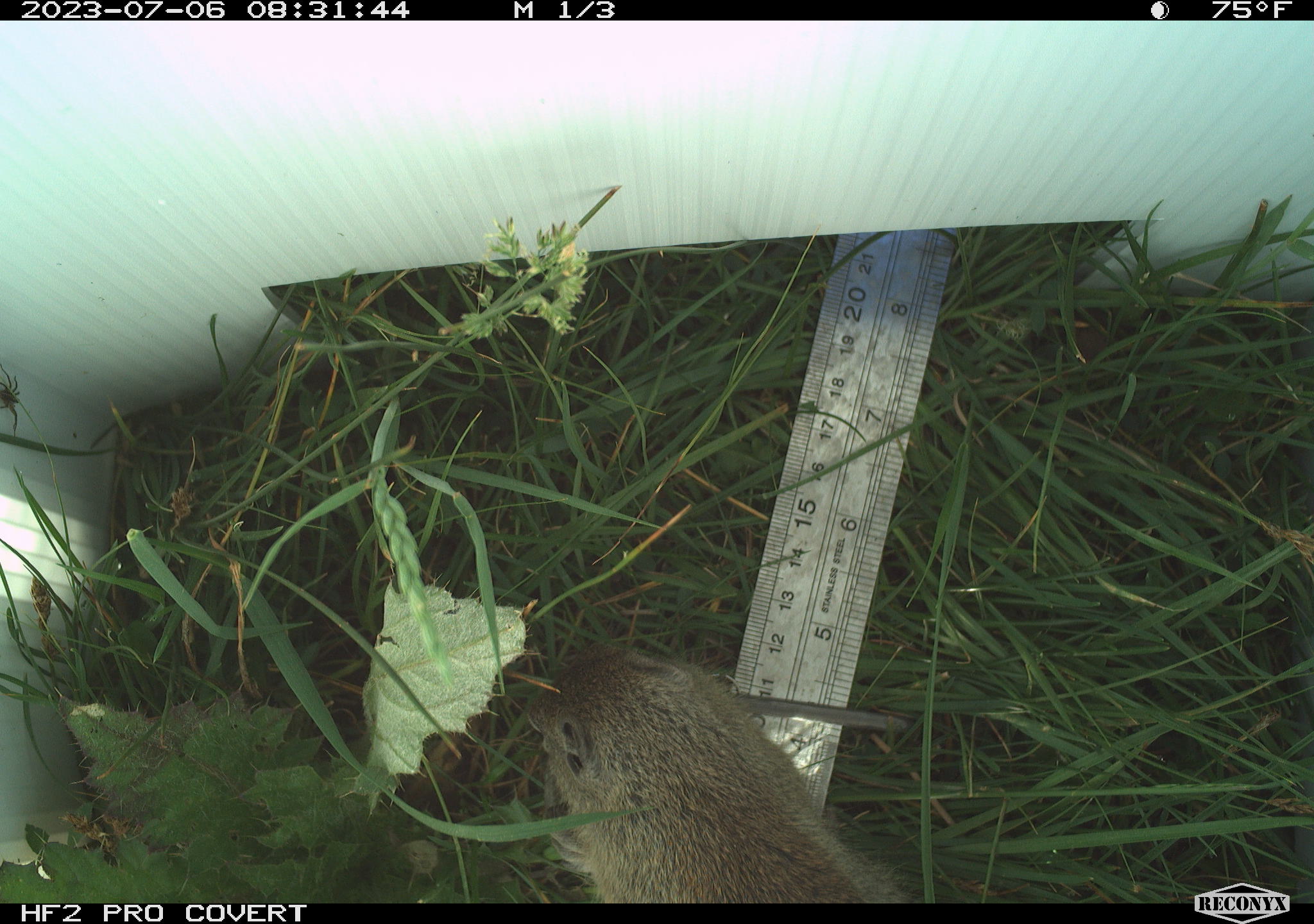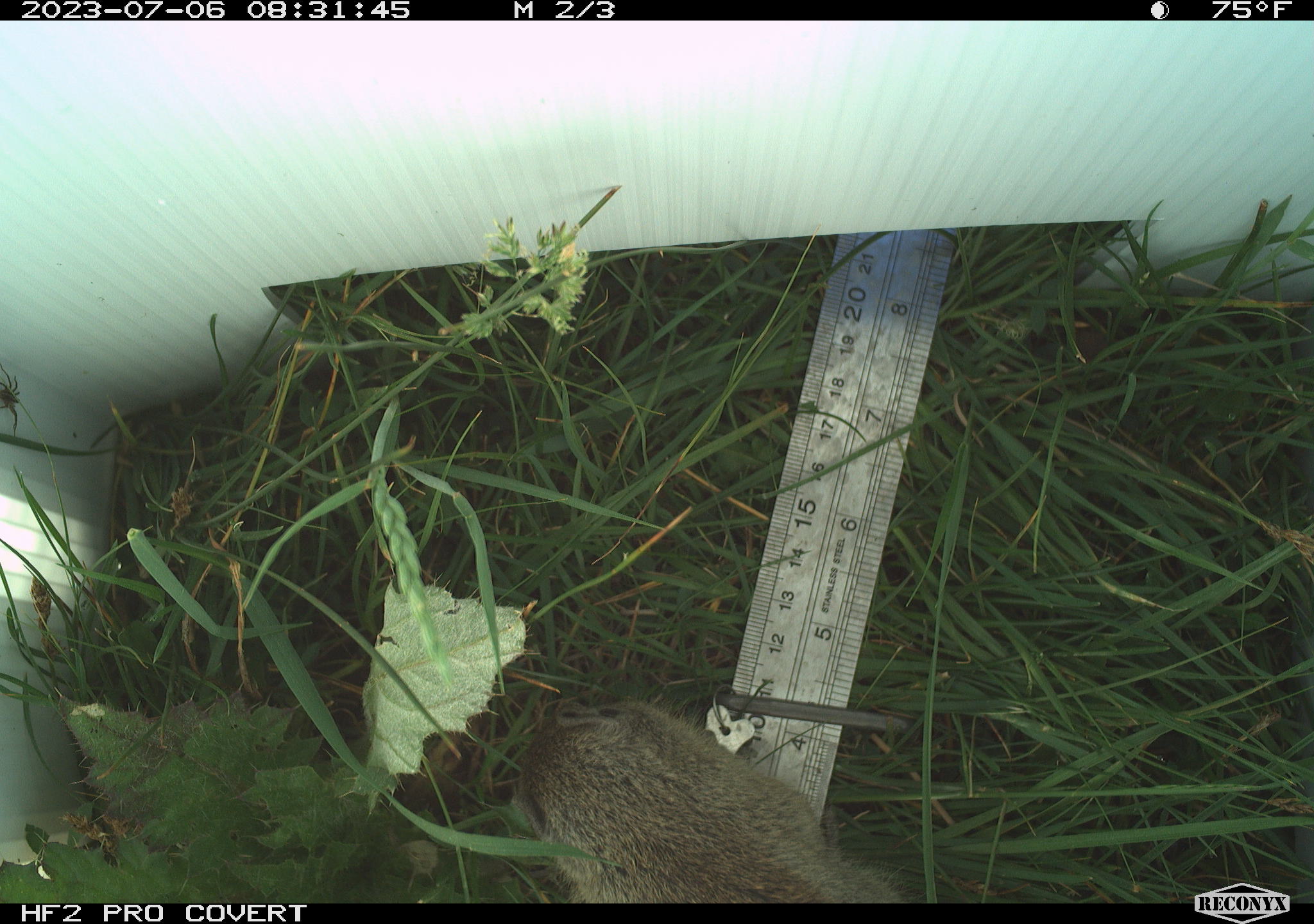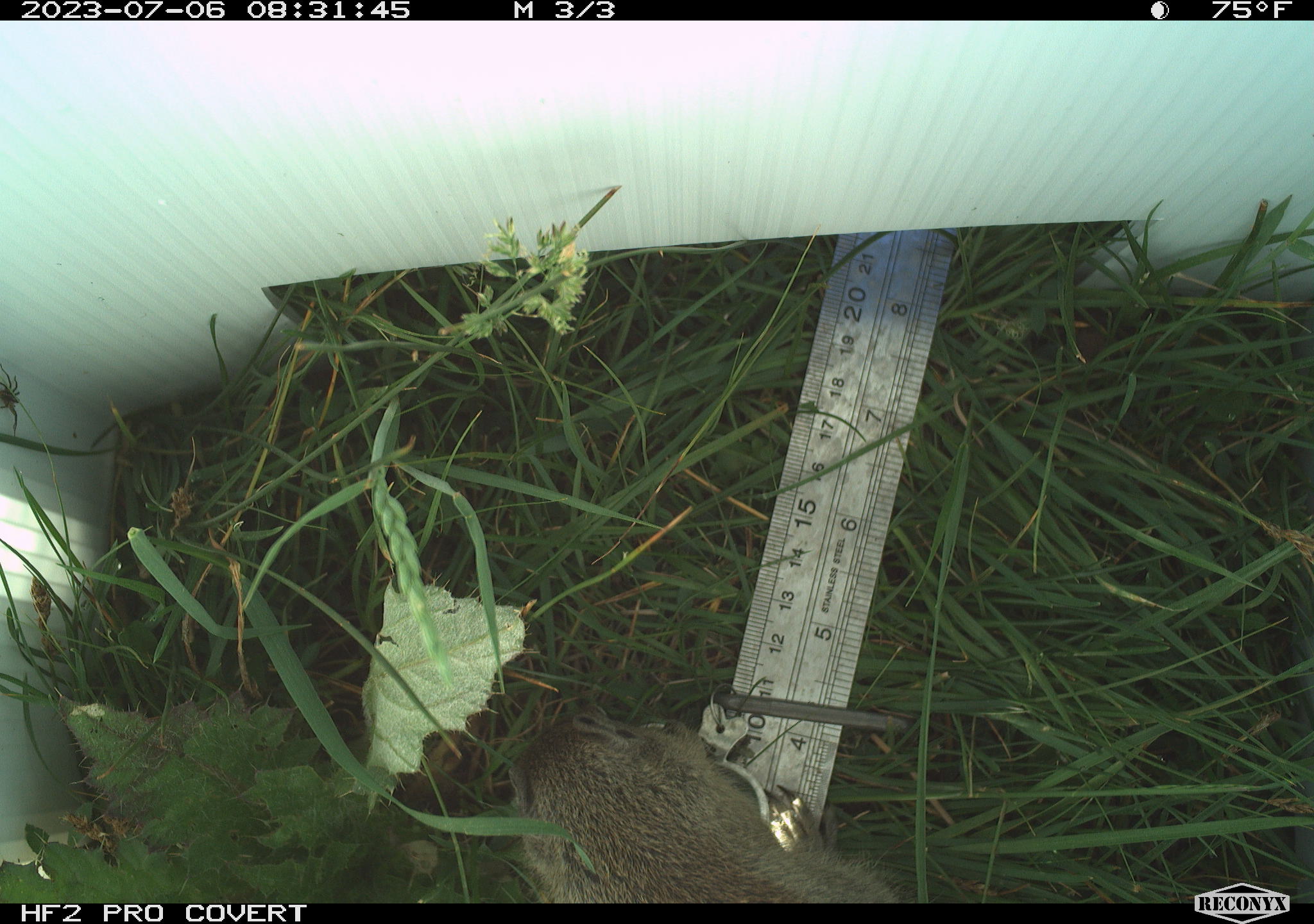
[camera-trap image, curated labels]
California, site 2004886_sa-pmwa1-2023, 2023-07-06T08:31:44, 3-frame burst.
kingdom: Animalia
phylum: Chordata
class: Mammalia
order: Rodentia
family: Sciuridae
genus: Urocitellus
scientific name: Urocitellus beldingi beldingi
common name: belding's ground squirrel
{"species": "belding's ground squirrel (Urocitellus beldingi beldingi)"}